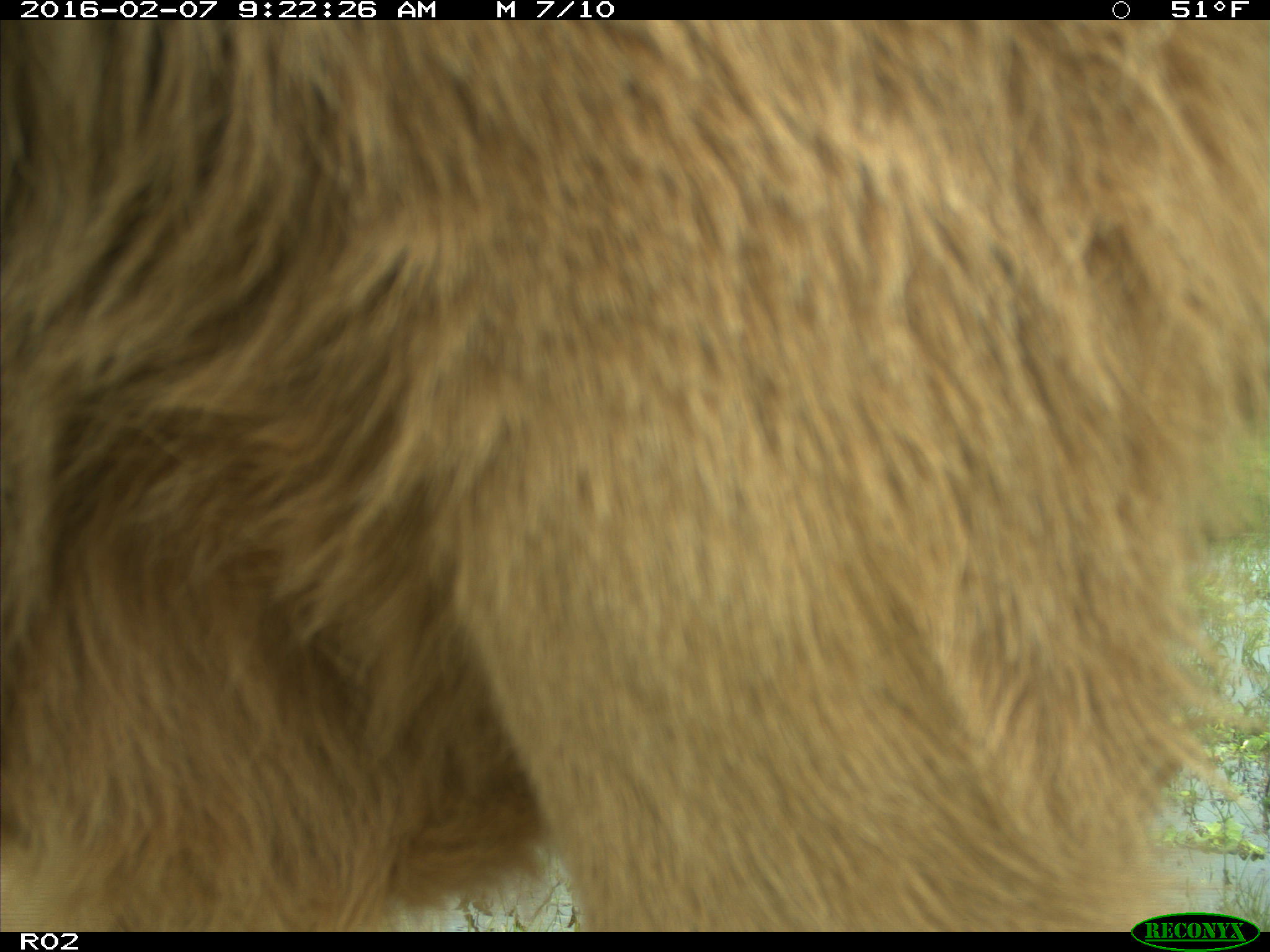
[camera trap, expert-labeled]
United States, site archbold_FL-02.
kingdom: Animalia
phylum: Chordata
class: Mammalia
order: Artiodactyla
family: Bovidae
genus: Bos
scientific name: Bos taurus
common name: domestic cow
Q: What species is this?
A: Bos taurus (domestic cow).